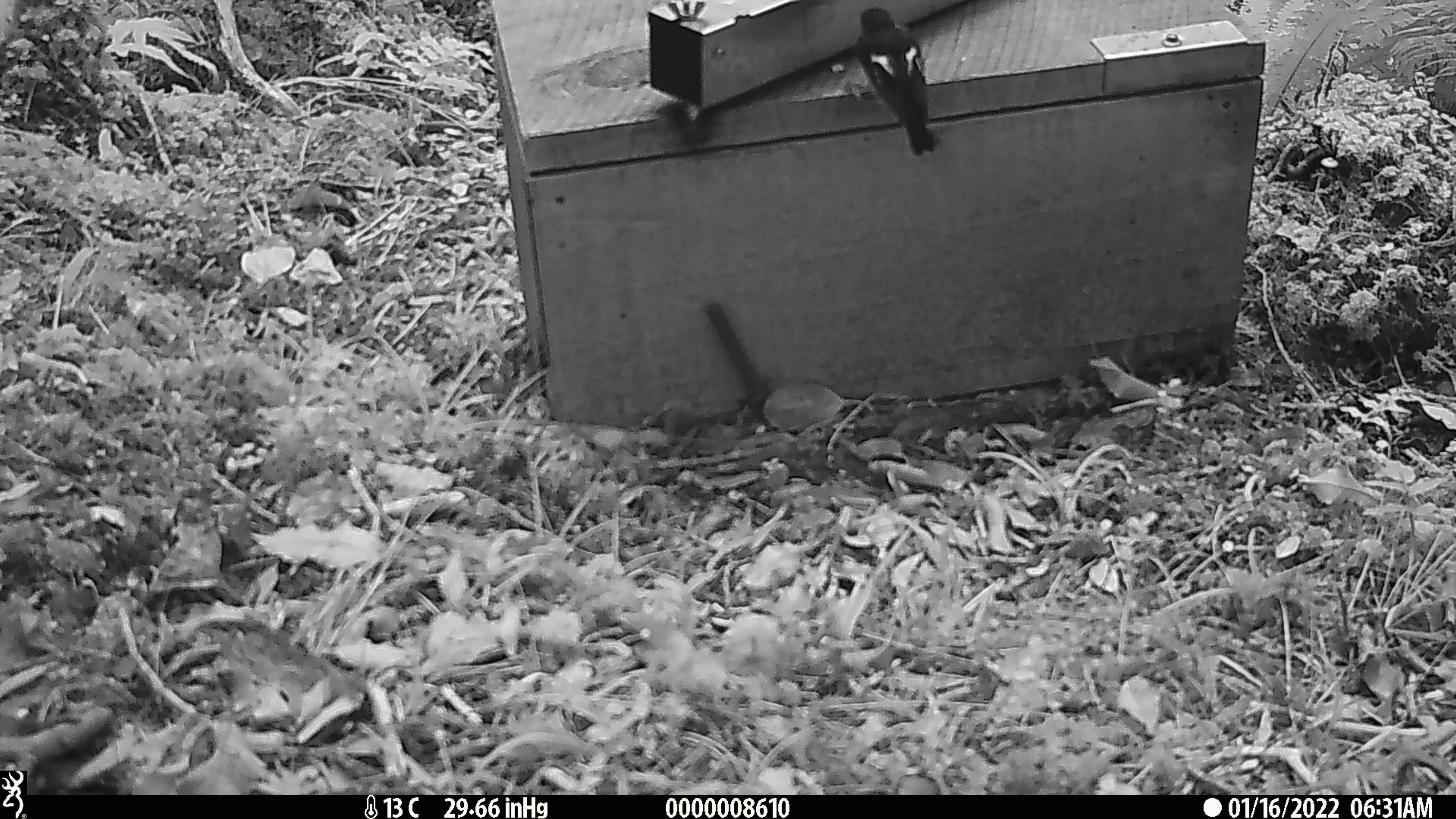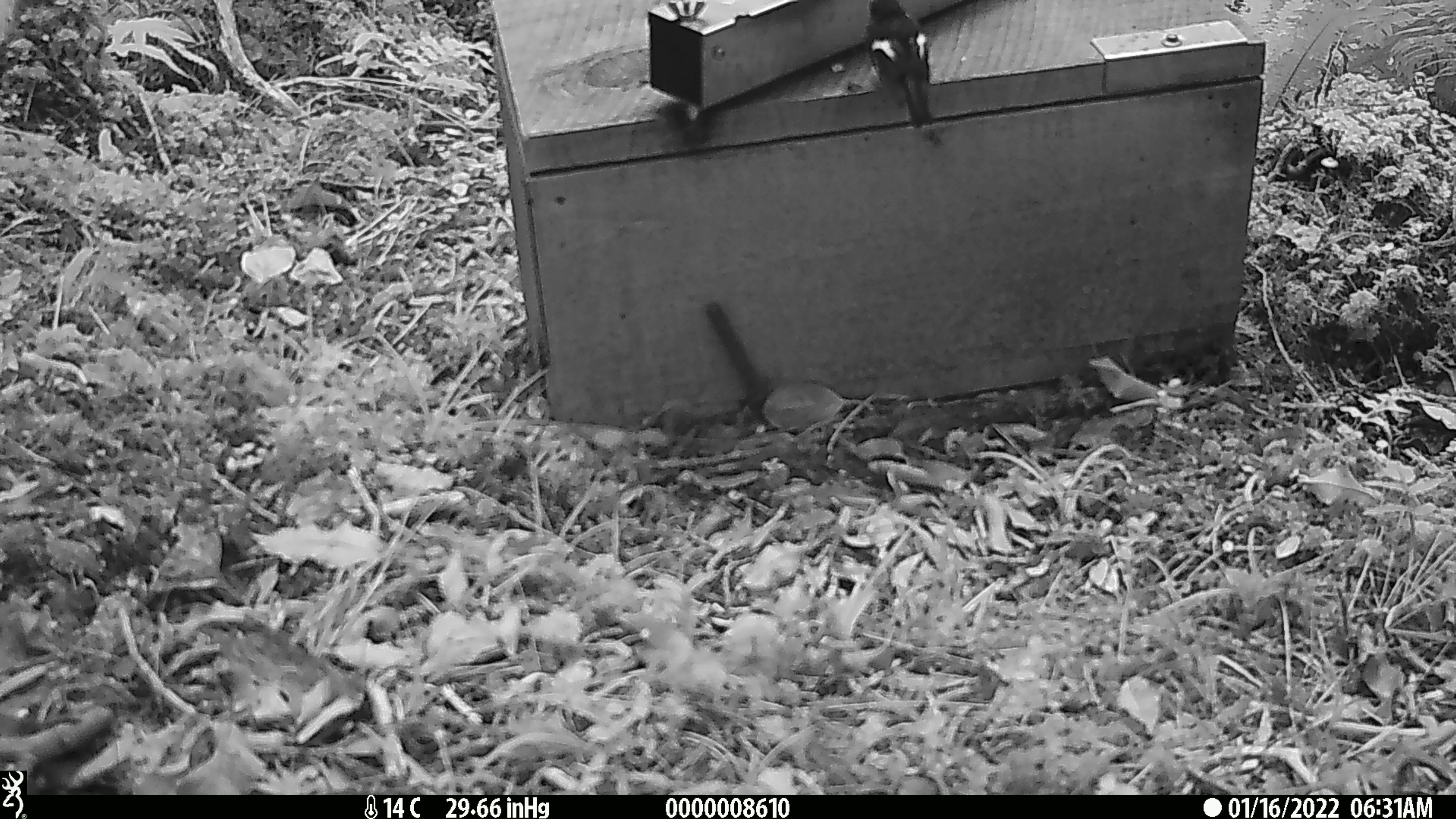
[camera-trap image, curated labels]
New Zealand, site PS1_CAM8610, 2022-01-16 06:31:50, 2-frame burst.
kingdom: Animalia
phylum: Chordata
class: Aves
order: Passeriformes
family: Petroicidae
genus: Petroica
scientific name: Petroica macrocephala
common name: tomtit